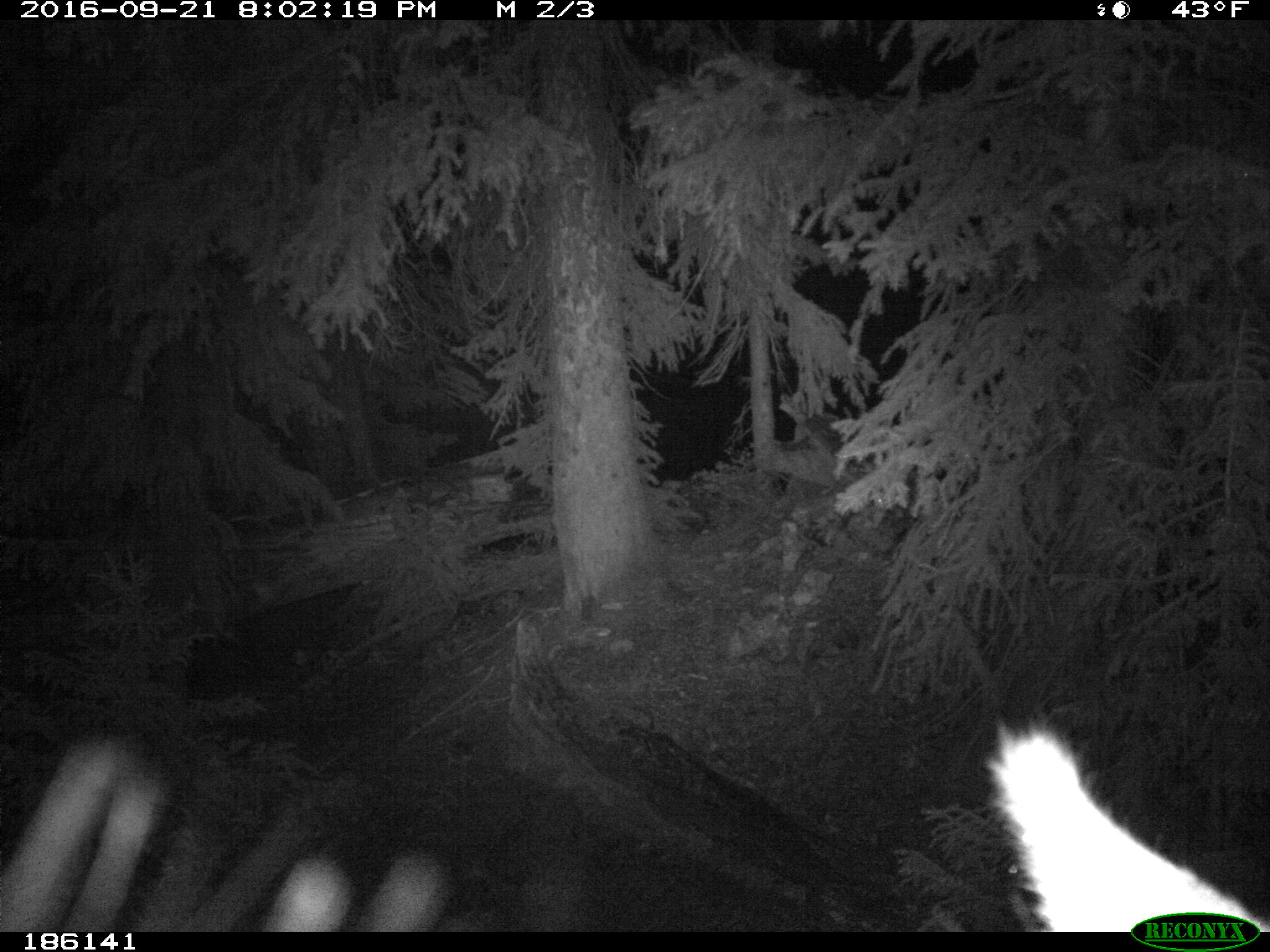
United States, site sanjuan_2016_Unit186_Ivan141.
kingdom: Animalia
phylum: Chordata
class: Mammalia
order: Artiodactyla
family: Cervidae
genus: Cervus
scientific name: Cervus elaphus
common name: red deer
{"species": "Cervus elaphus (red deer)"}